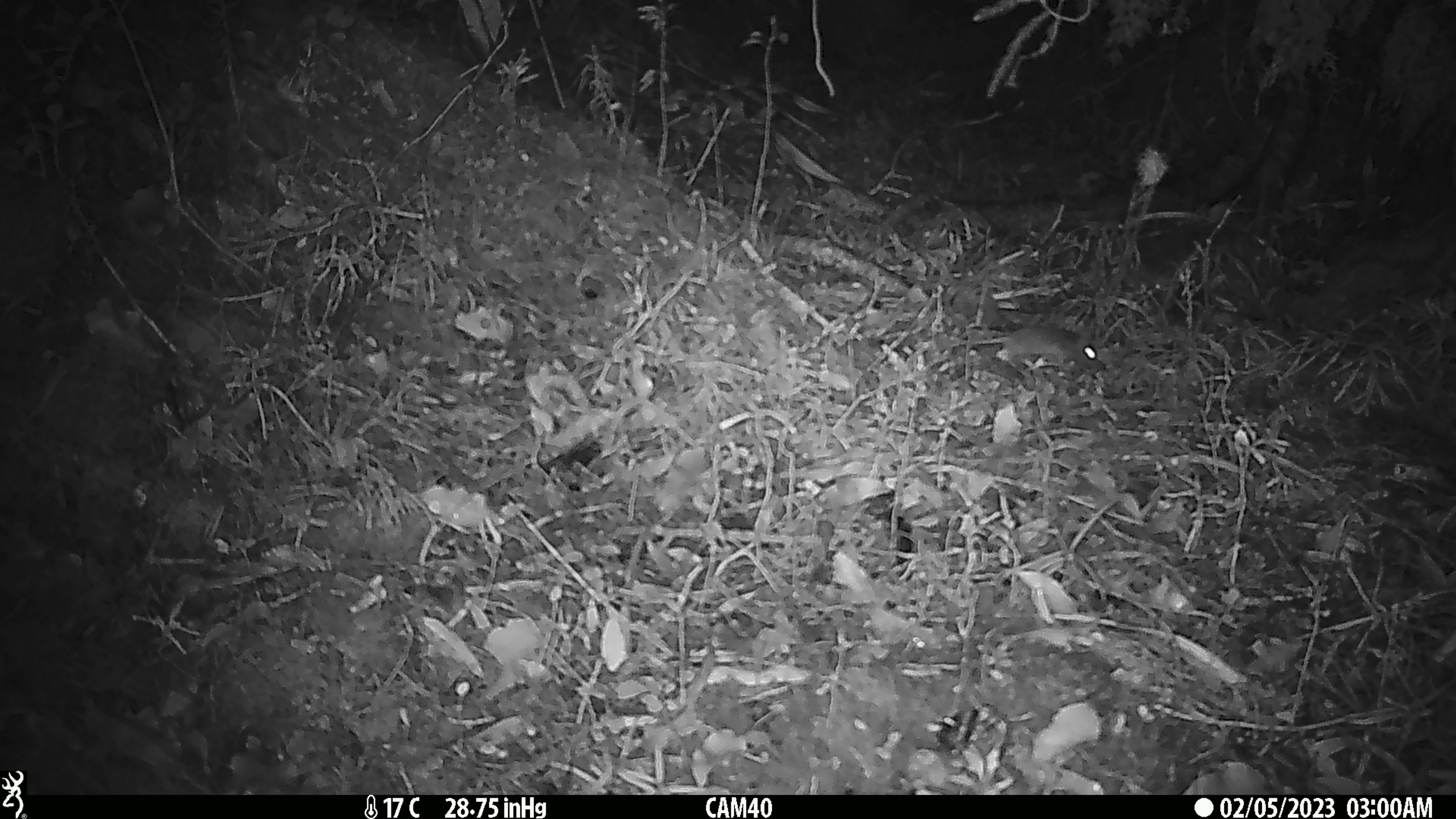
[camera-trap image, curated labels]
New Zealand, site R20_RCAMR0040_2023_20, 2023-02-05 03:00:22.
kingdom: Animalia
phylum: Chordata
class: Mammalia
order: Rodentia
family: Muridae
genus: Mus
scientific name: Mus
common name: mouse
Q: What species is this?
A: Mouse (Mus).